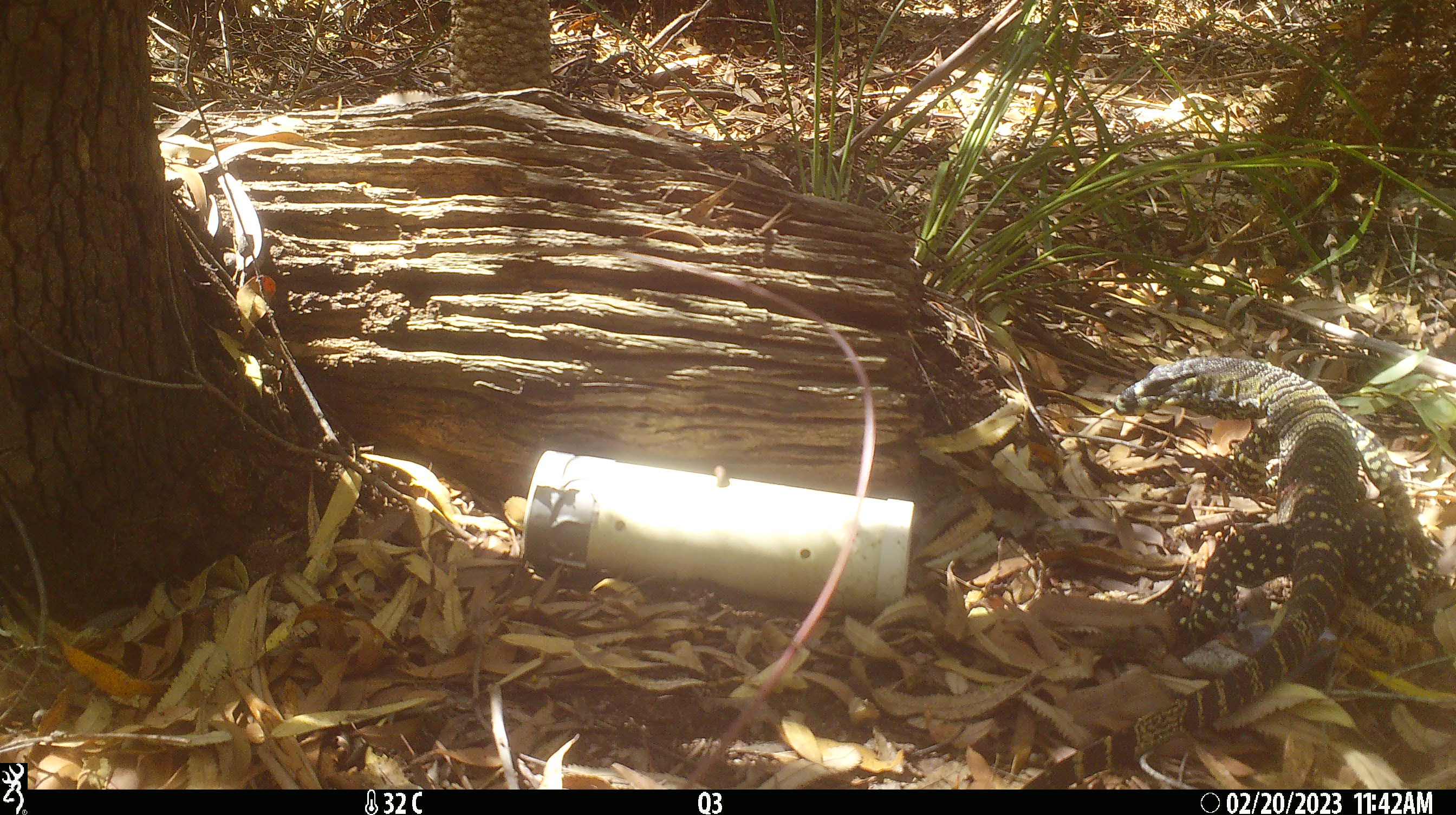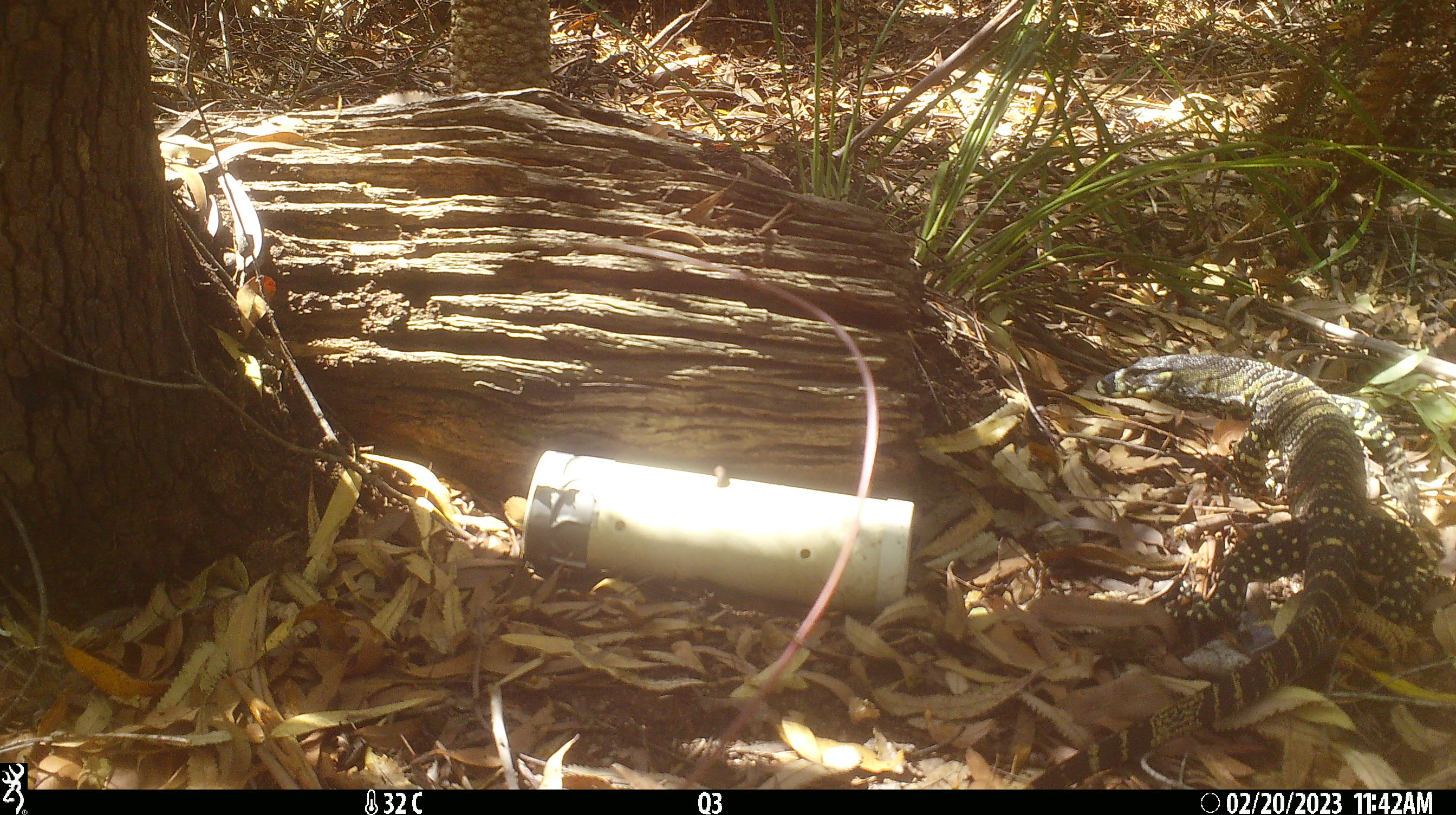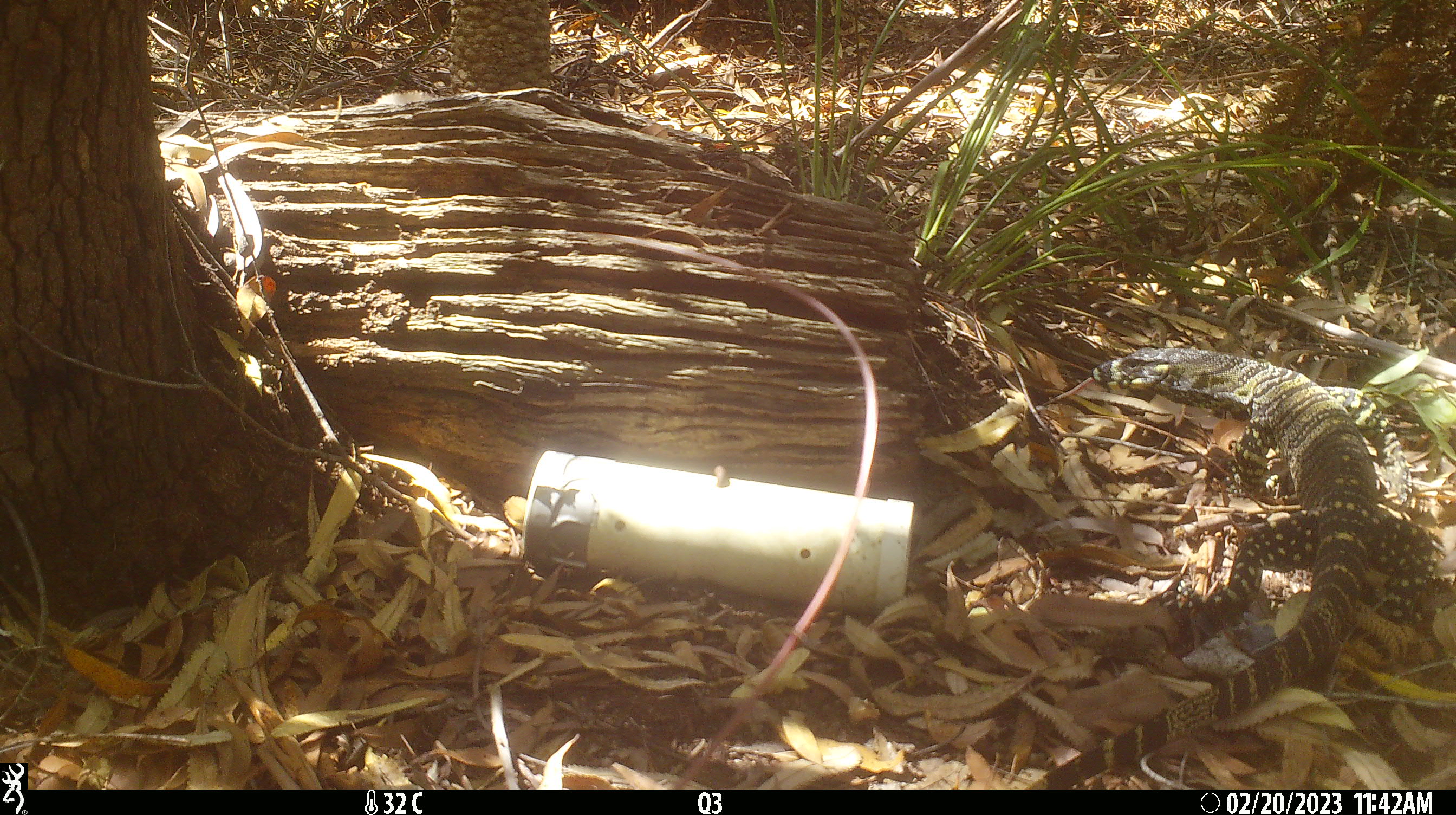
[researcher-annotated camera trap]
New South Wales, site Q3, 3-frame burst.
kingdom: Animalia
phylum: Chordata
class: Reptilia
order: Squamata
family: Varanidae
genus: Varanus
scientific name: Varanus varius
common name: lace monitor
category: goanna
Goanna (lace monitor) (Varanus varius).